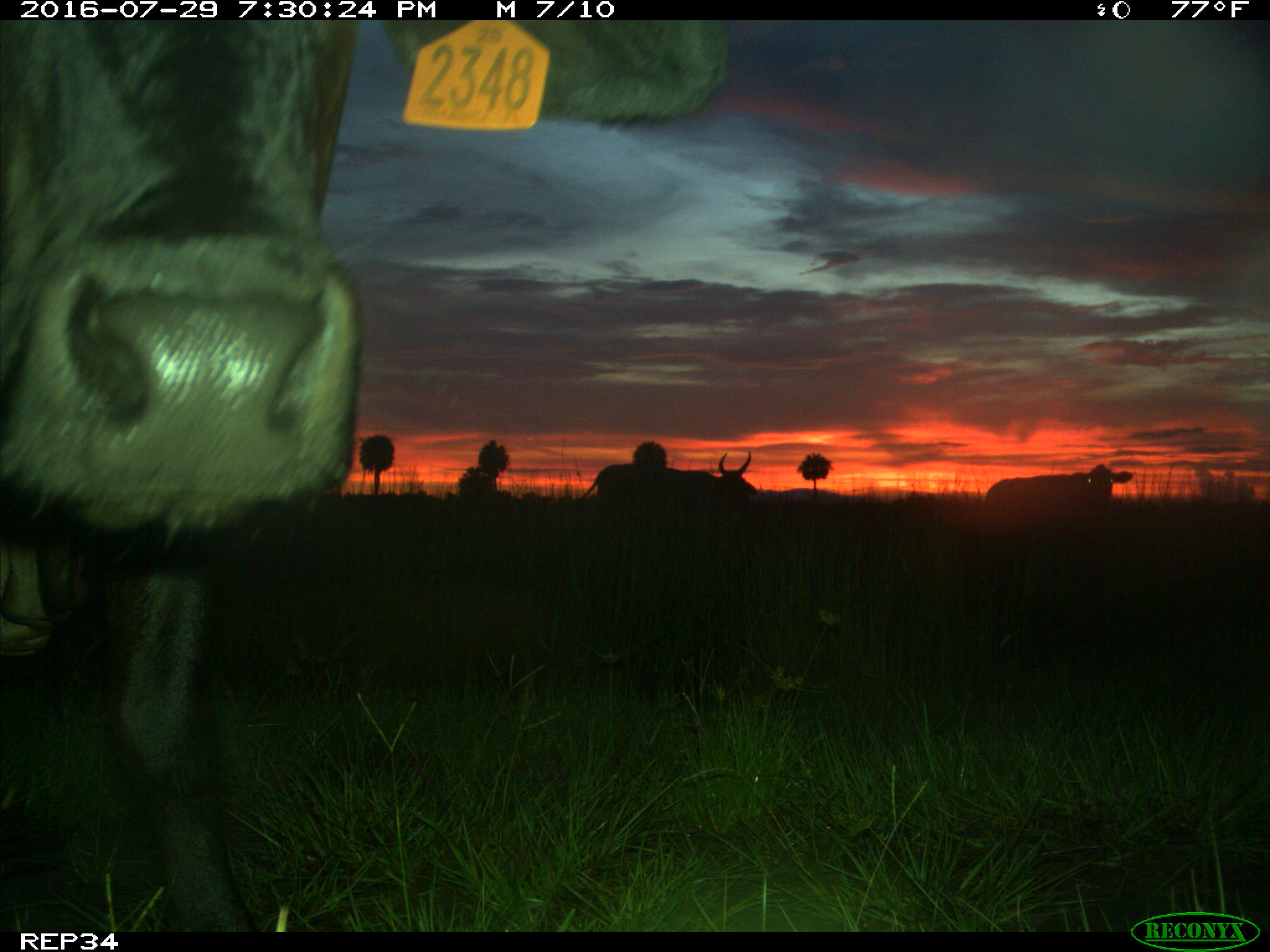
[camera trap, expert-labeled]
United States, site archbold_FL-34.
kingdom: Animalia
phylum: Chordata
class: Mammalia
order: Artiodactyla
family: Bovidae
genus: Bos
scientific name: Bos taurus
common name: domestic cow